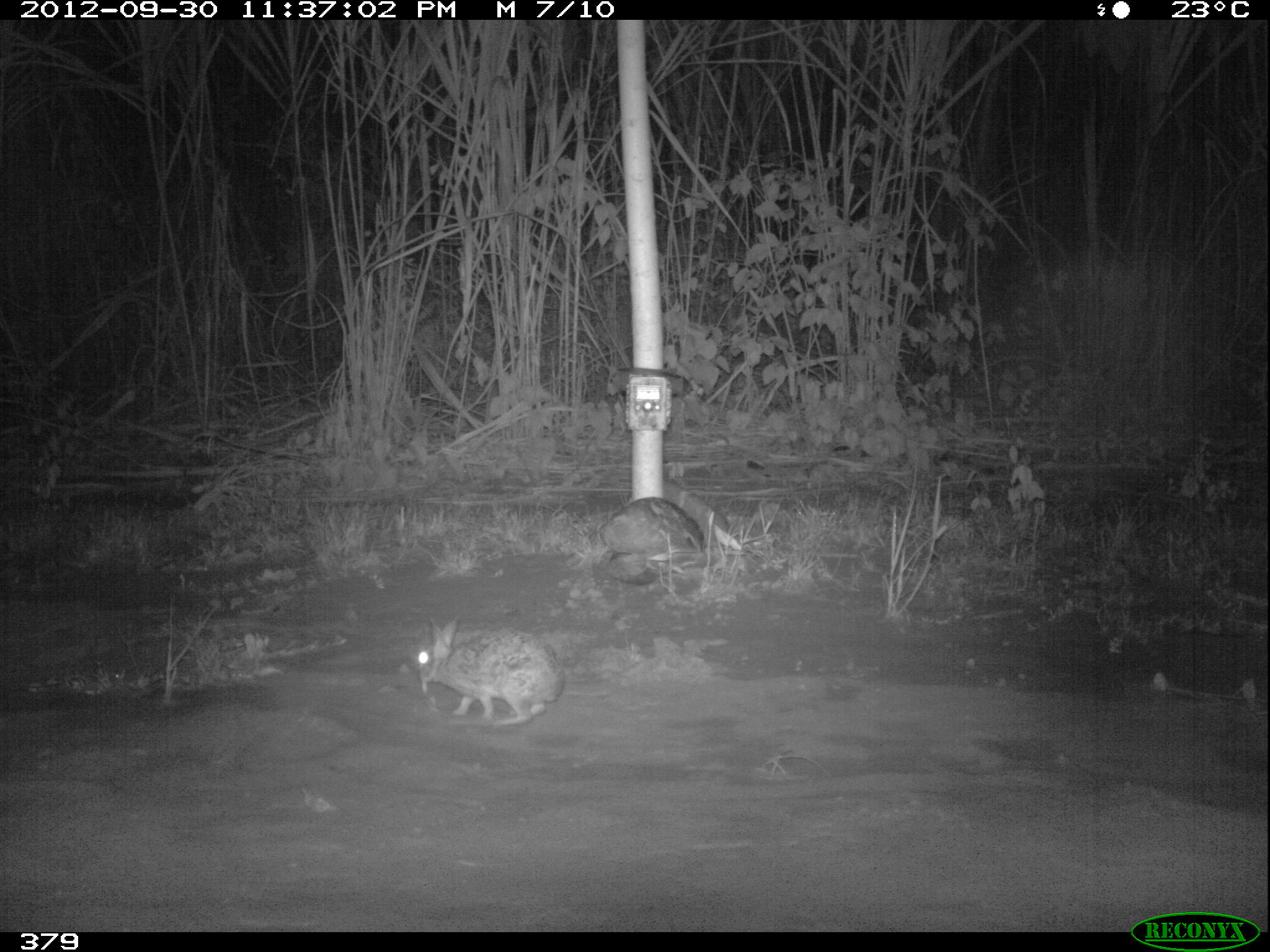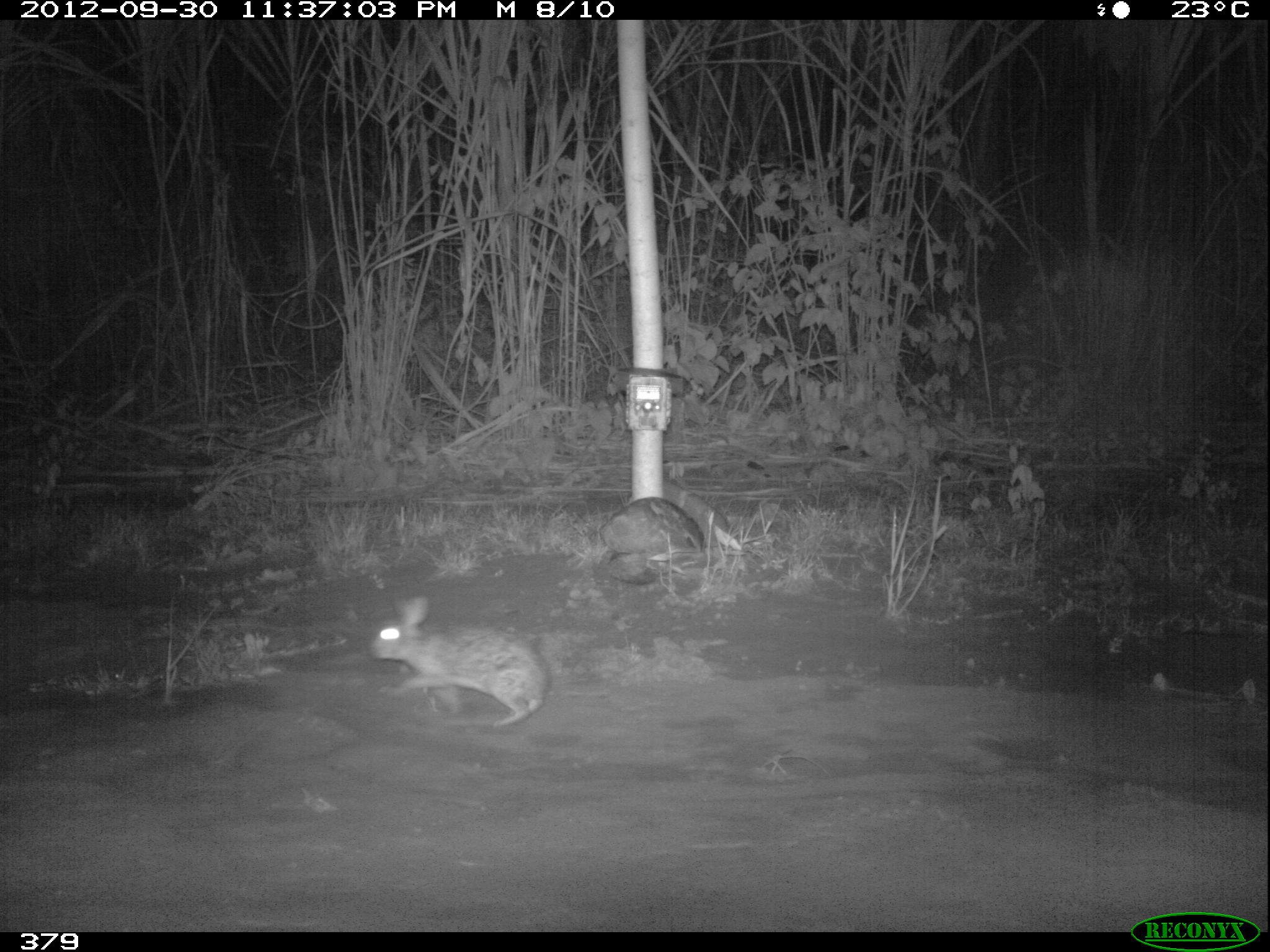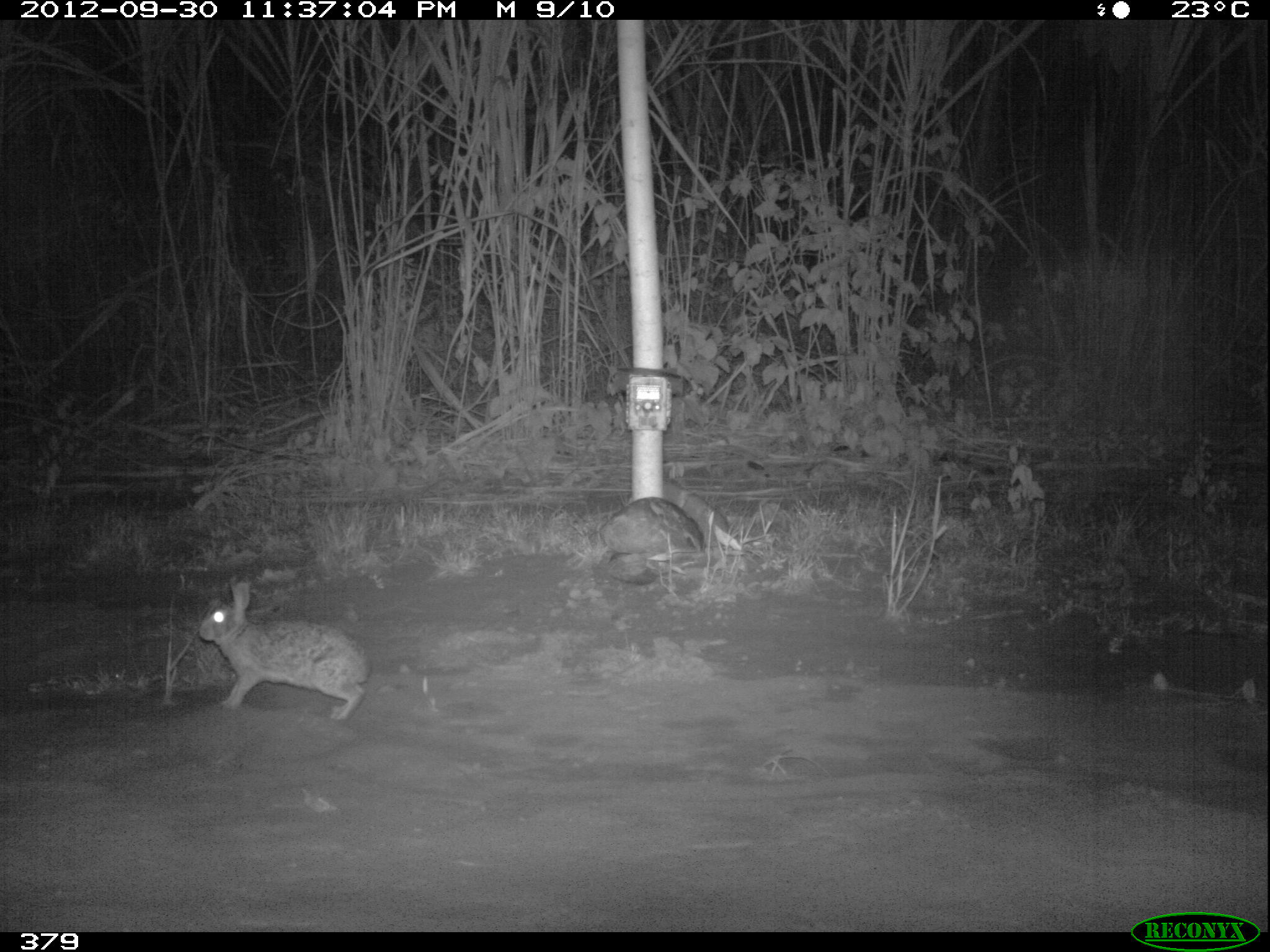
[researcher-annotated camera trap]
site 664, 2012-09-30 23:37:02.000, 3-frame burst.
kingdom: Animalia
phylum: Chordata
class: Mammalia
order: Lagomorpha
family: Leporidae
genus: Sylvilagus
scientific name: Sylvilagus brasiliensis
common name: tapeti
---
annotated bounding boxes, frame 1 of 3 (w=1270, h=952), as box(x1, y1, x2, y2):
sylvilagus brasiliensis: box(415, 616, 567, 728)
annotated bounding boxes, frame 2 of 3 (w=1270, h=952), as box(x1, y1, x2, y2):
sylvilagus brasiliensis: box(368, 596, 552, 728)